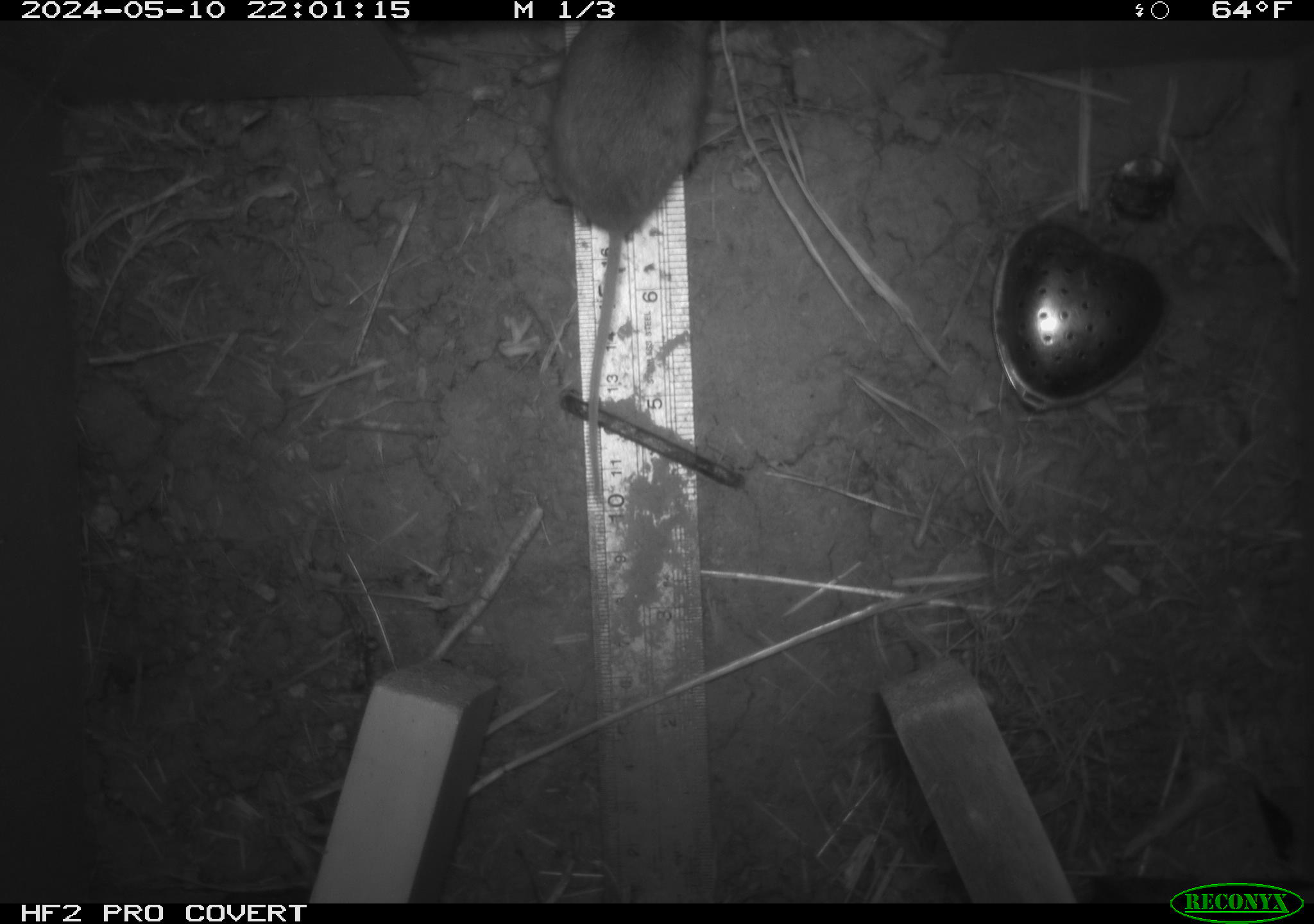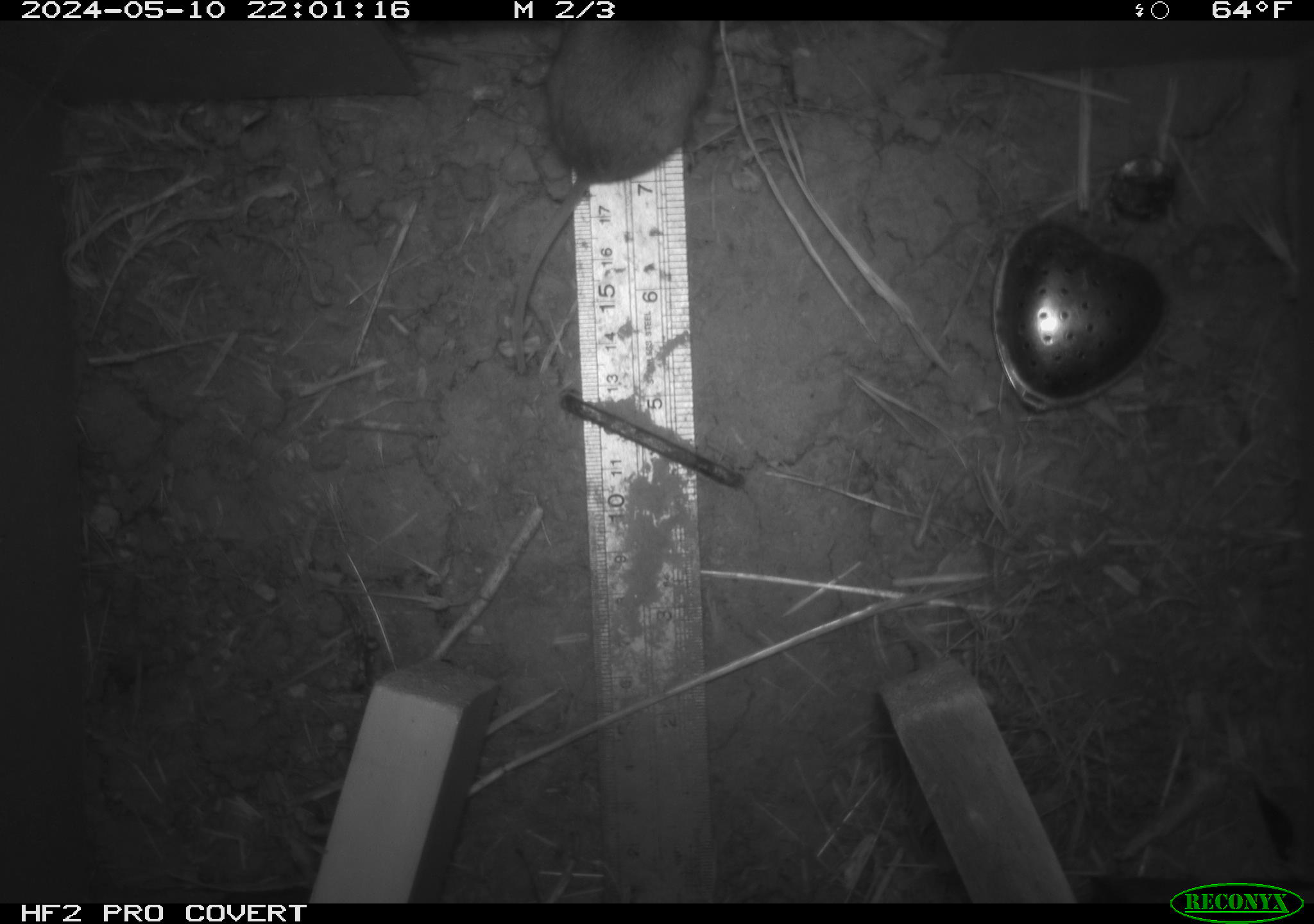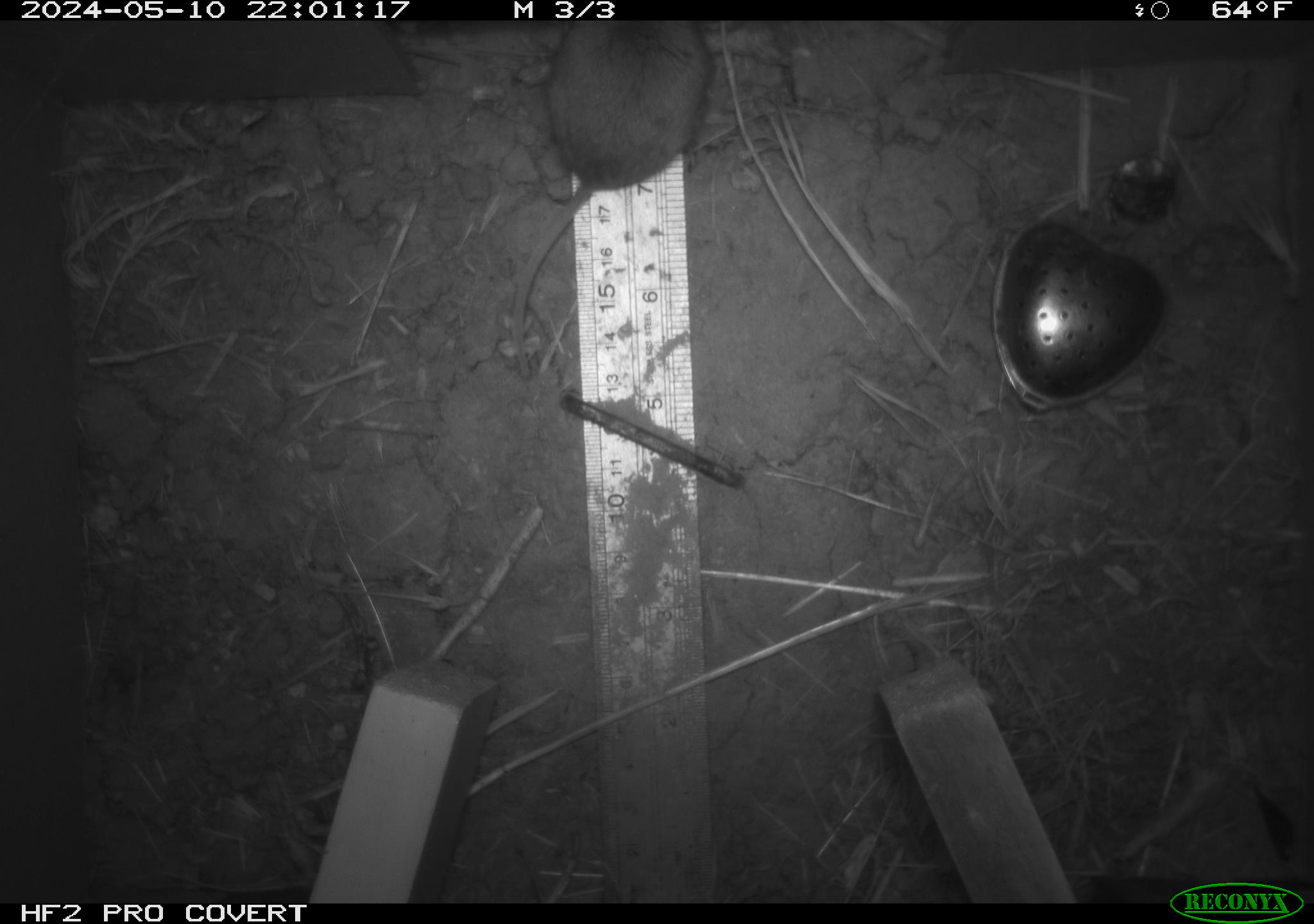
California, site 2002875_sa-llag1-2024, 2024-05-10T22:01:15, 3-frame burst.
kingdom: Animalia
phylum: Chordata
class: Mammalia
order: Rodentia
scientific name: Rodentia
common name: mouse species